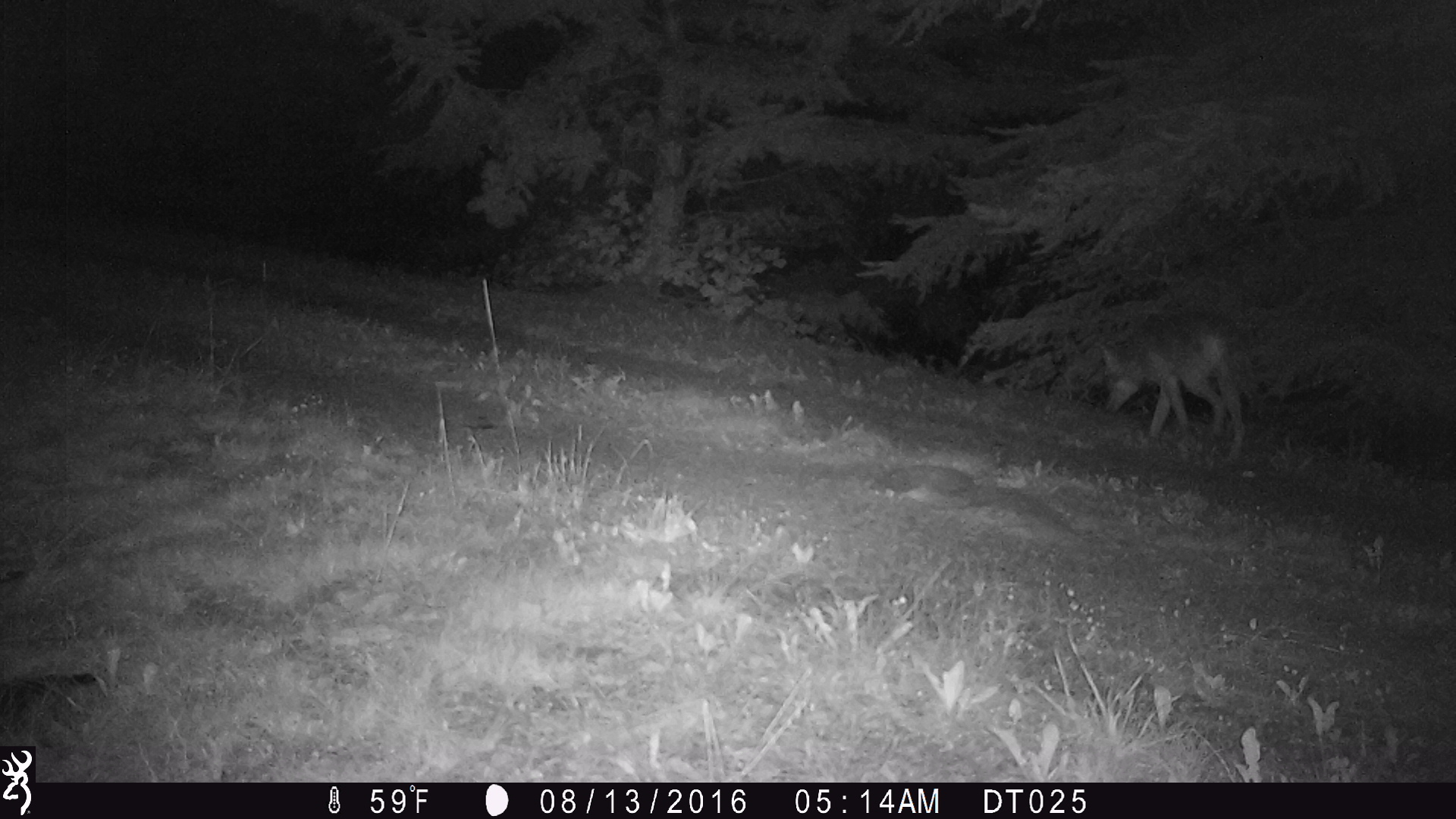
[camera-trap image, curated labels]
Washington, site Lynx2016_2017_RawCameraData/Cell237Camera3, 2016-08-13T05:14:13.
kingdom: Animalia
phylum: Chordata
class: Mammalia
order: Carnivora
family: Canidae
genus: Canis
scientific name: Canis latrans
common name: coyote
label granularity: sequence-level